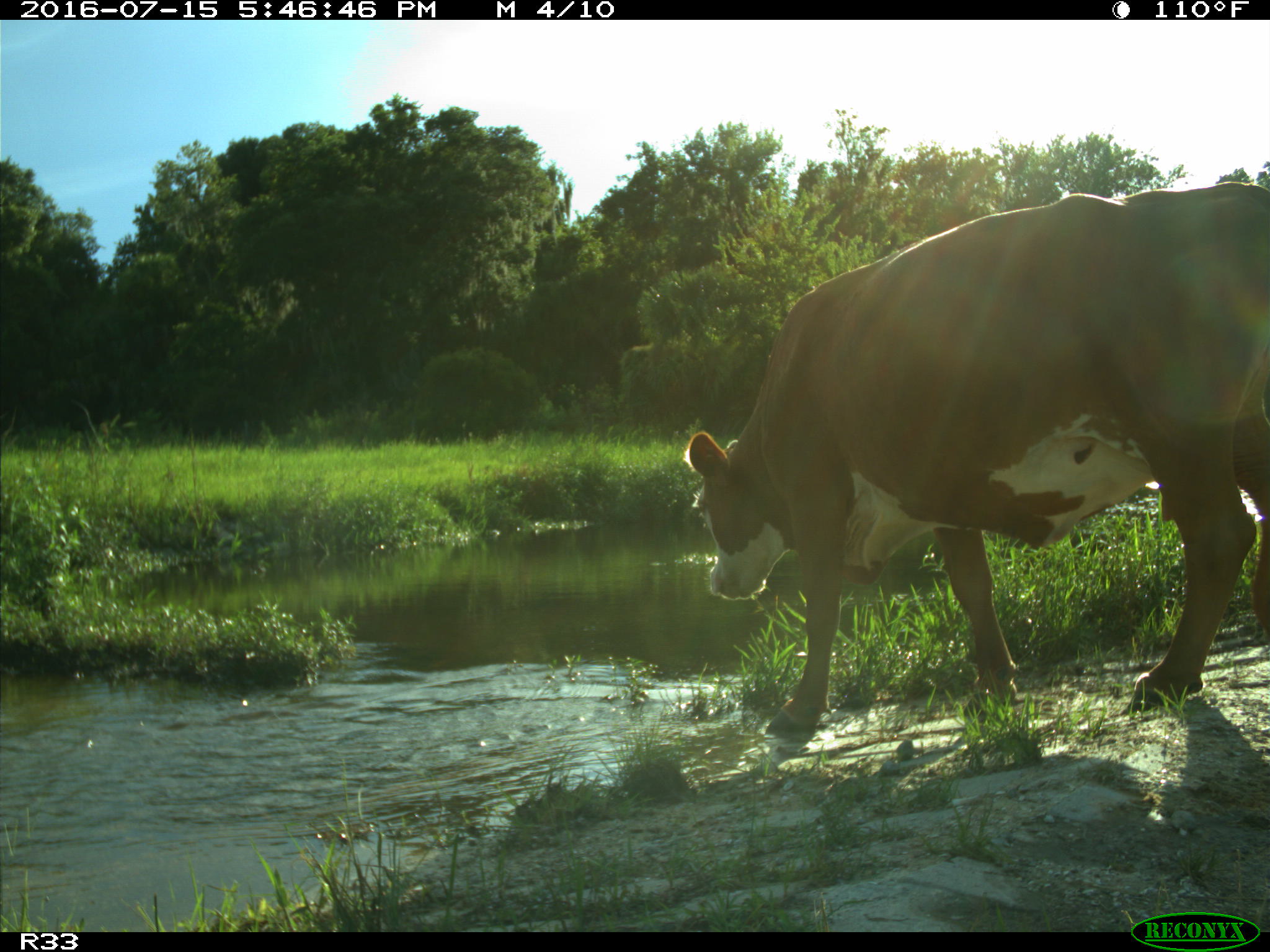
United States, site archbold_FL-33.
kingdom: Animalia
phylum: Chordata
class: Mammalia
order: Artiodactyla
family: Bovidae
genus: Bos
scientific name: Bos taurus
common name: domestic cow